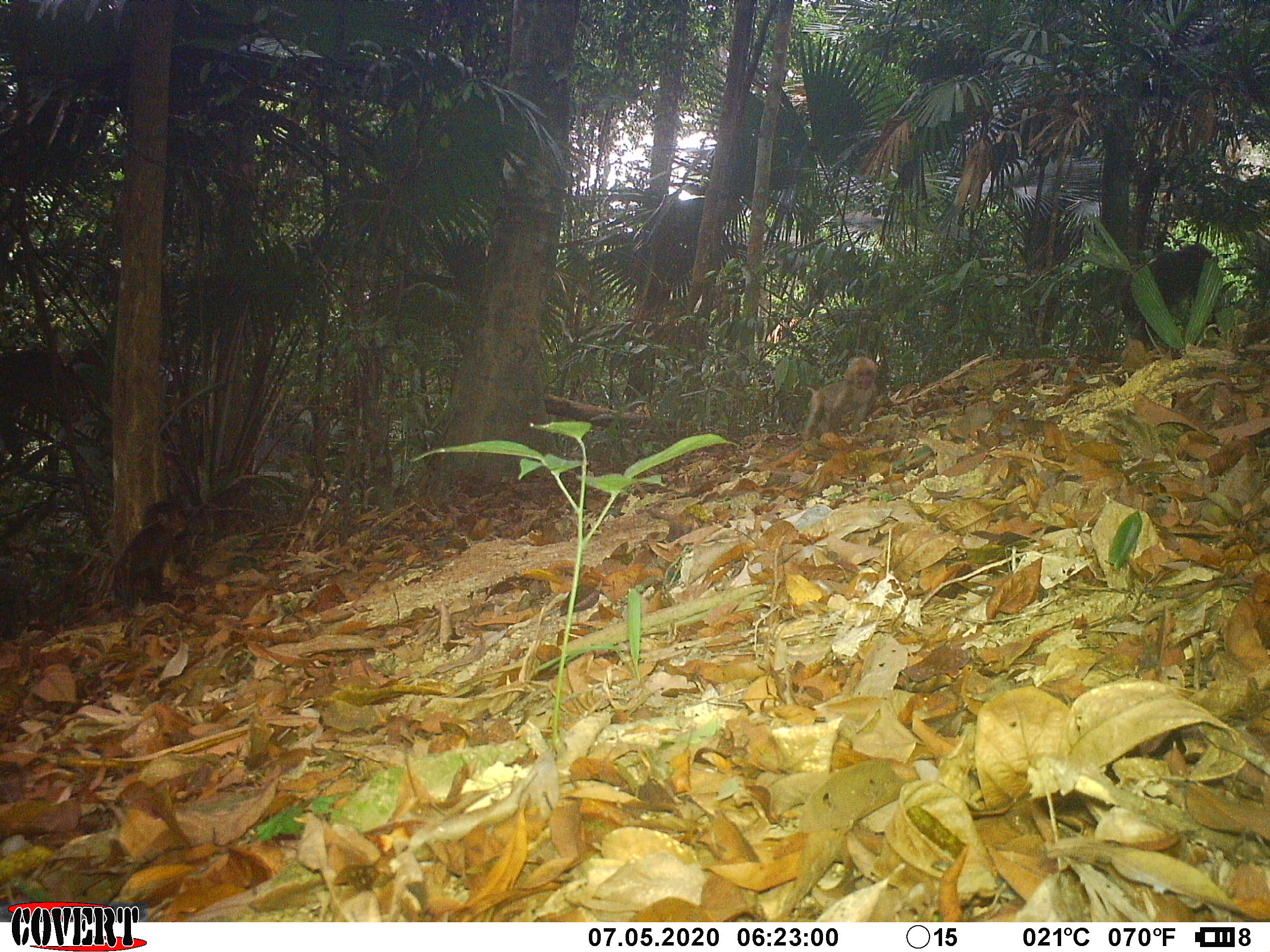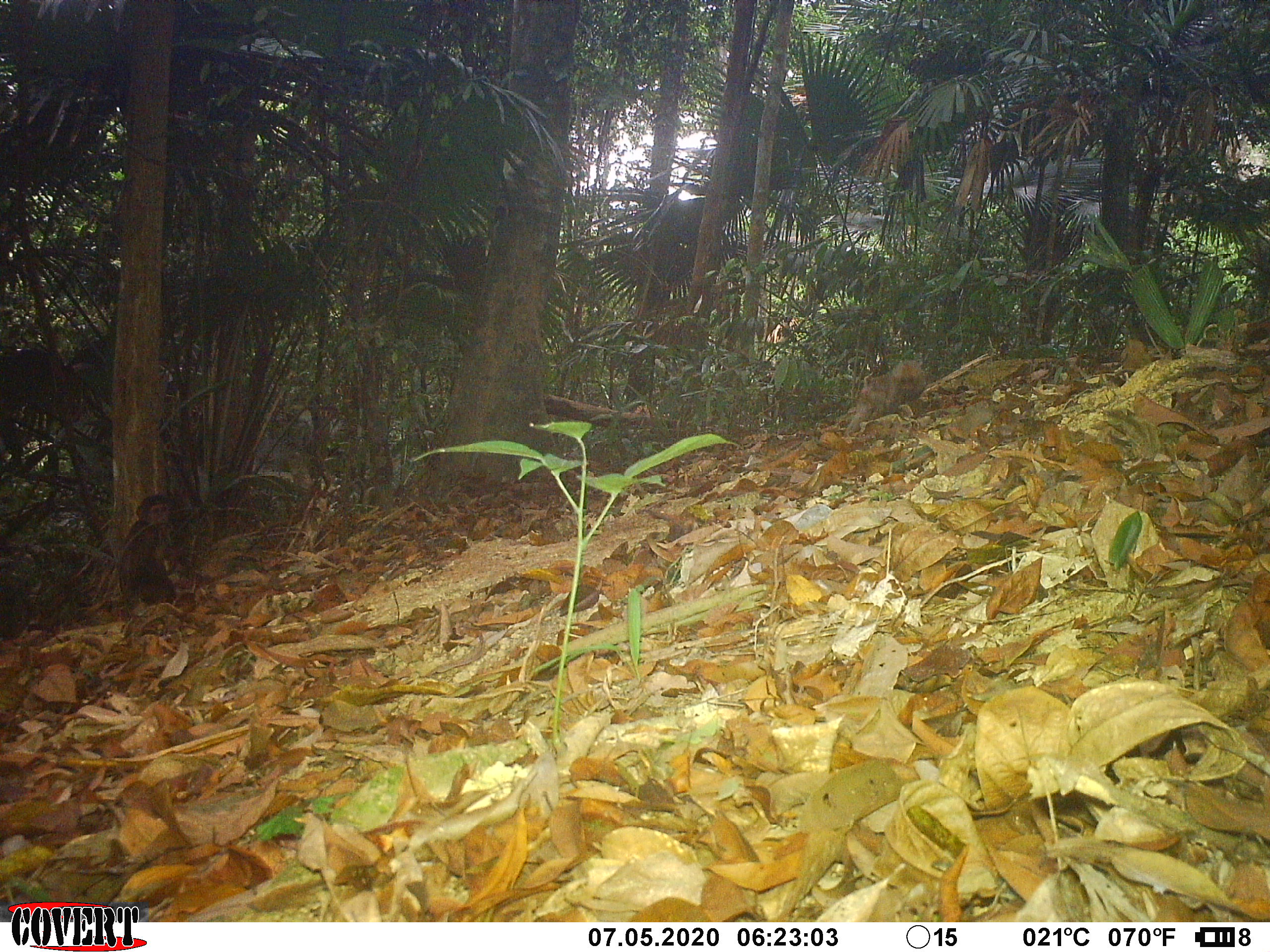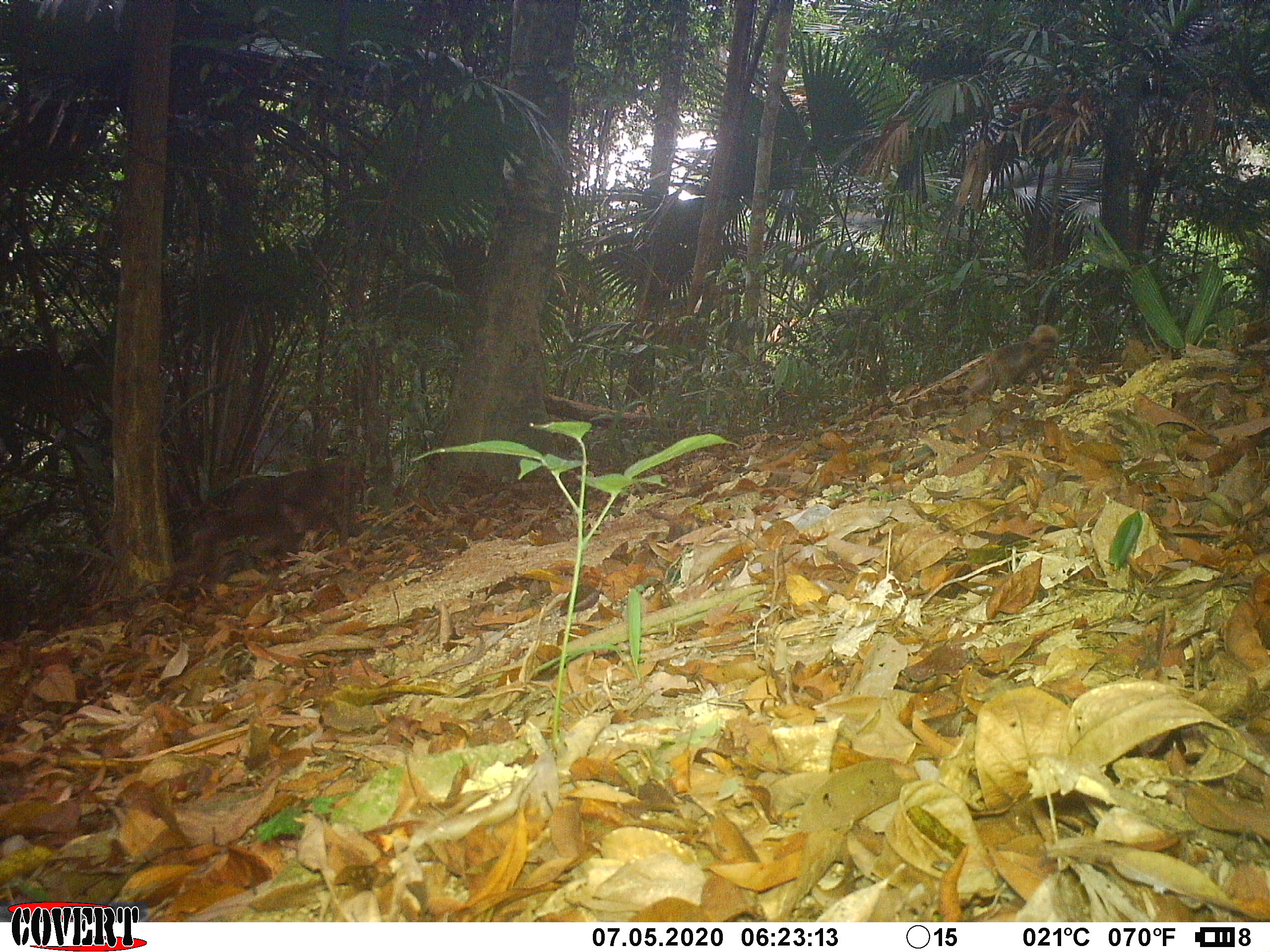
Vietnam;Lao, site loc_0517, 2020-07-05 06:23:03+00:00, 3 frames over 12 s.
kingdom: Animalia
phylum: Chordata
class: Mammalia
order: Primates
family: Cercopithecidae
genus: Macaca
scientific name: Macaca arctoides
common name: stump-tailed macaque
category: stump tailed macaque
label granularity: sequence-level